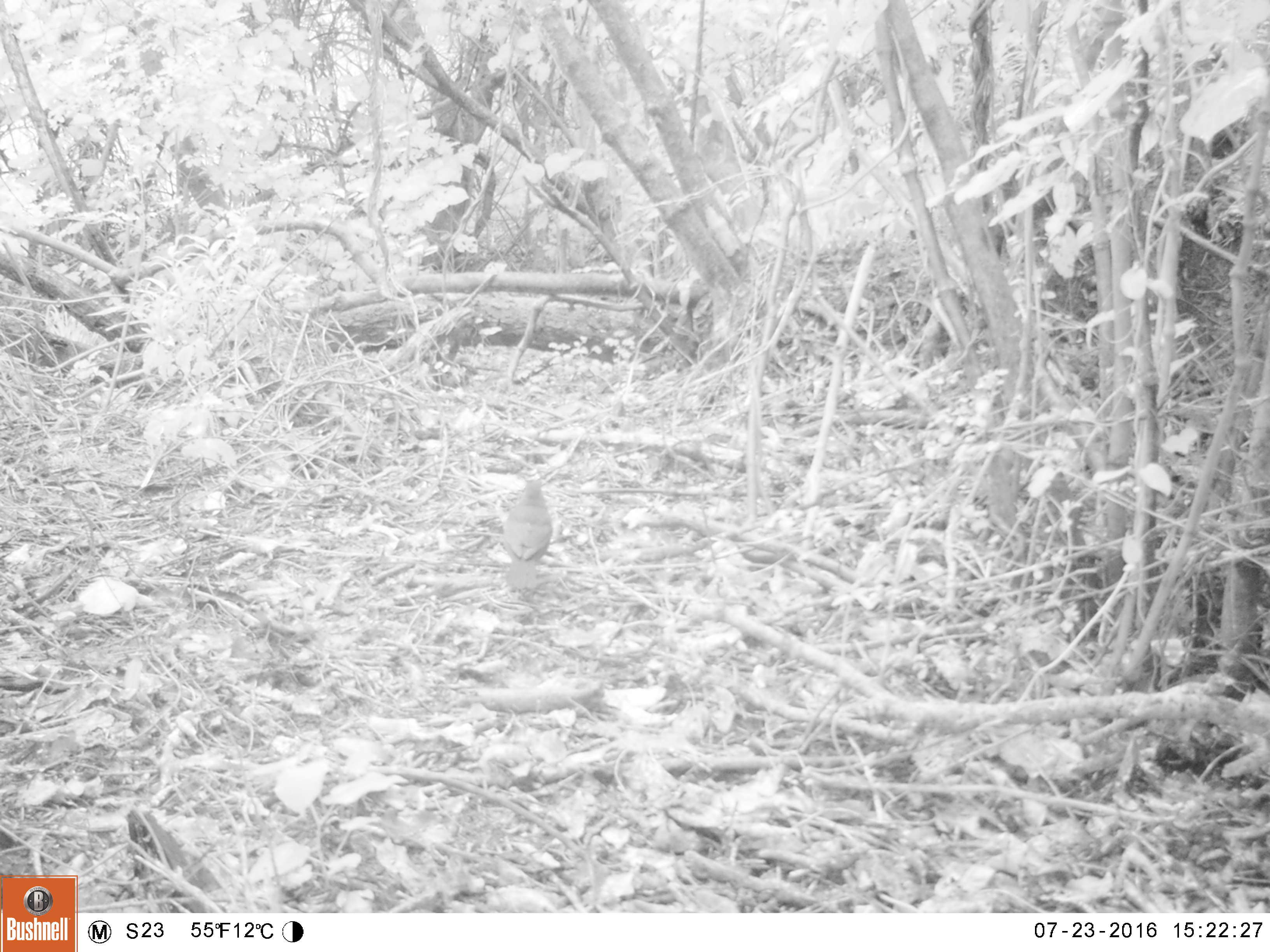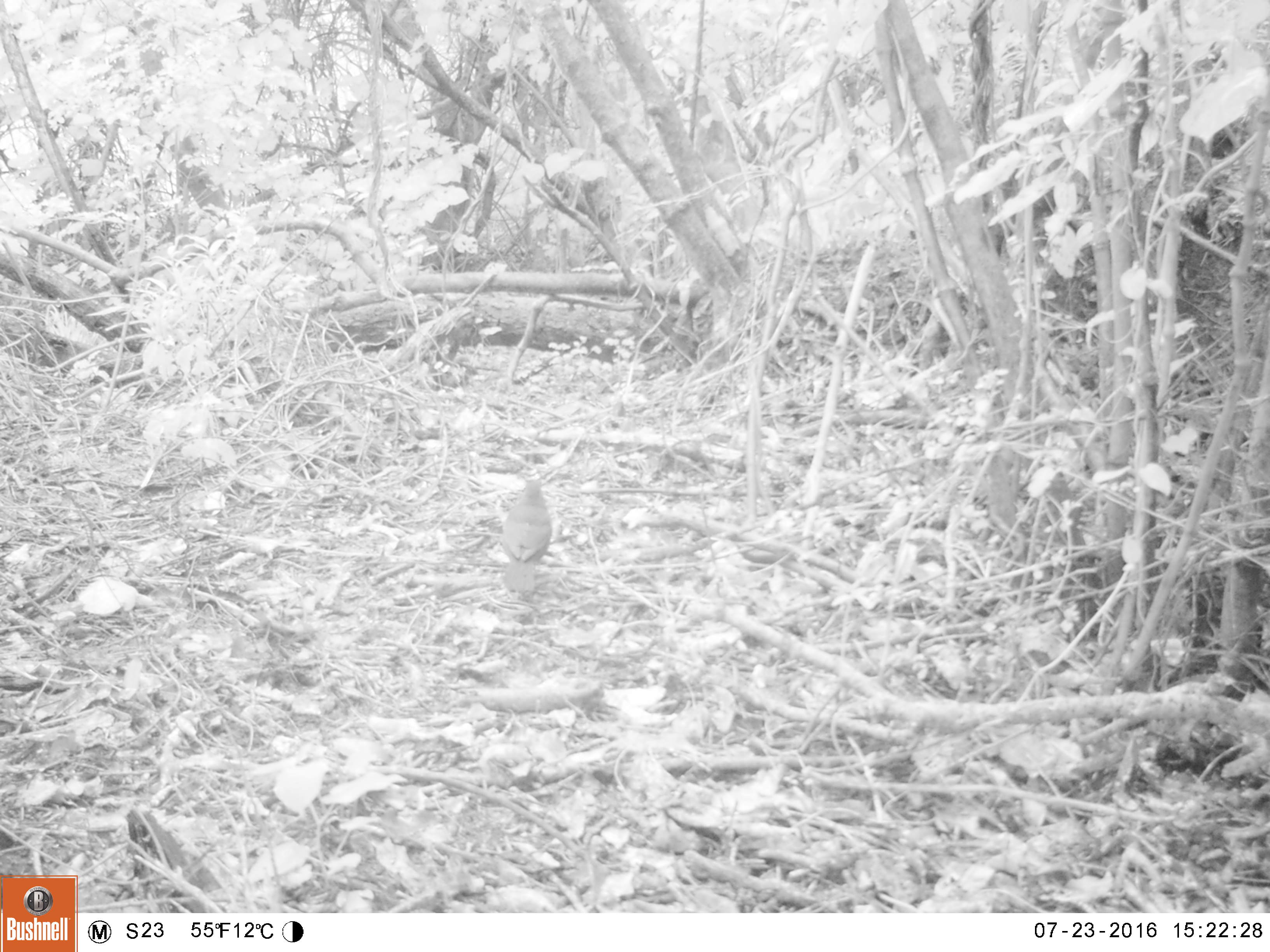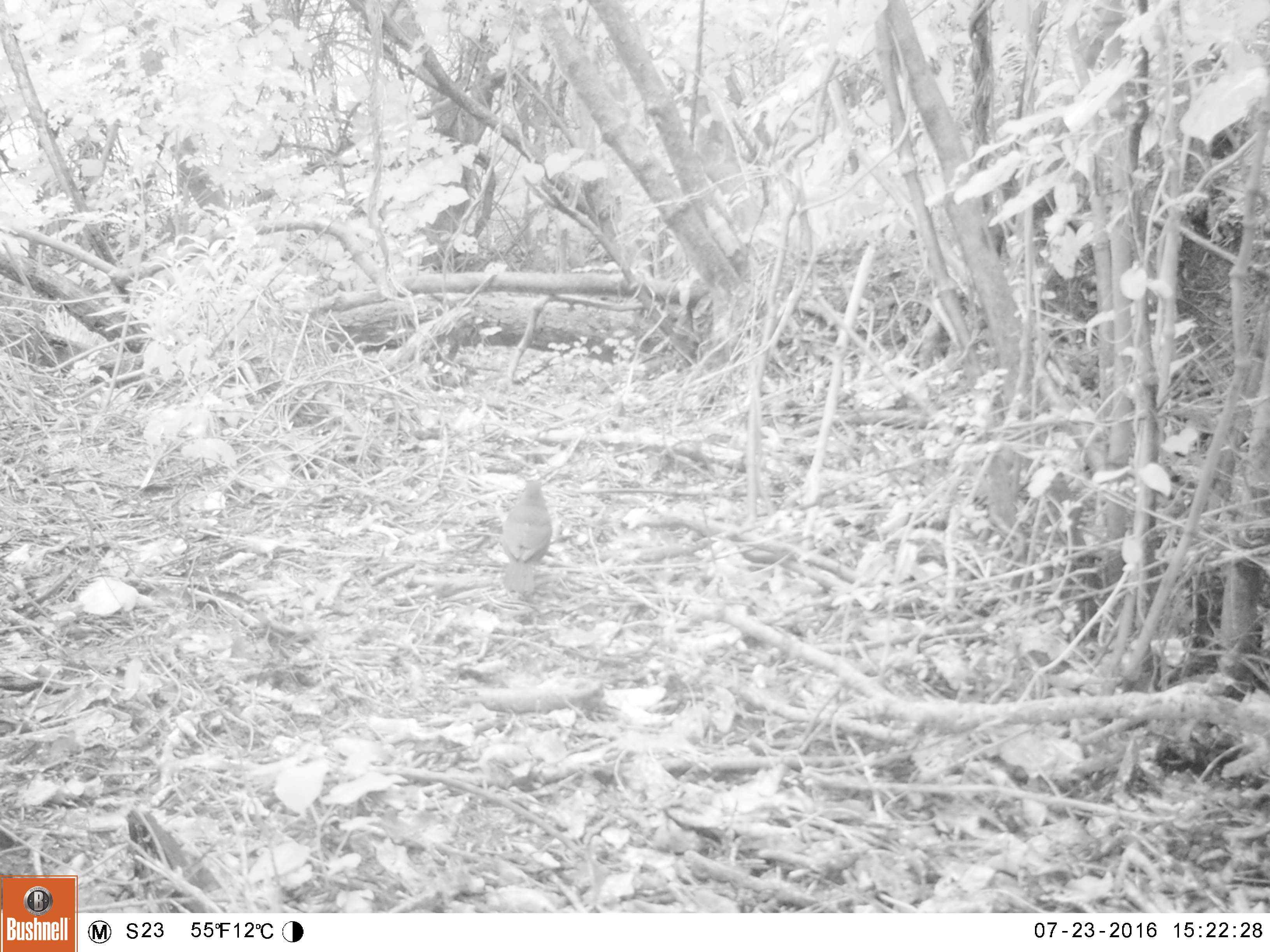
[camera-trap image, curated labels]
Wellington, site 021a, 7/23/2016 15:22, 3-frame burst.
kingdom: Animalia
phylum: Chordata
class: Aves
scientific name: Aves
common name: bird